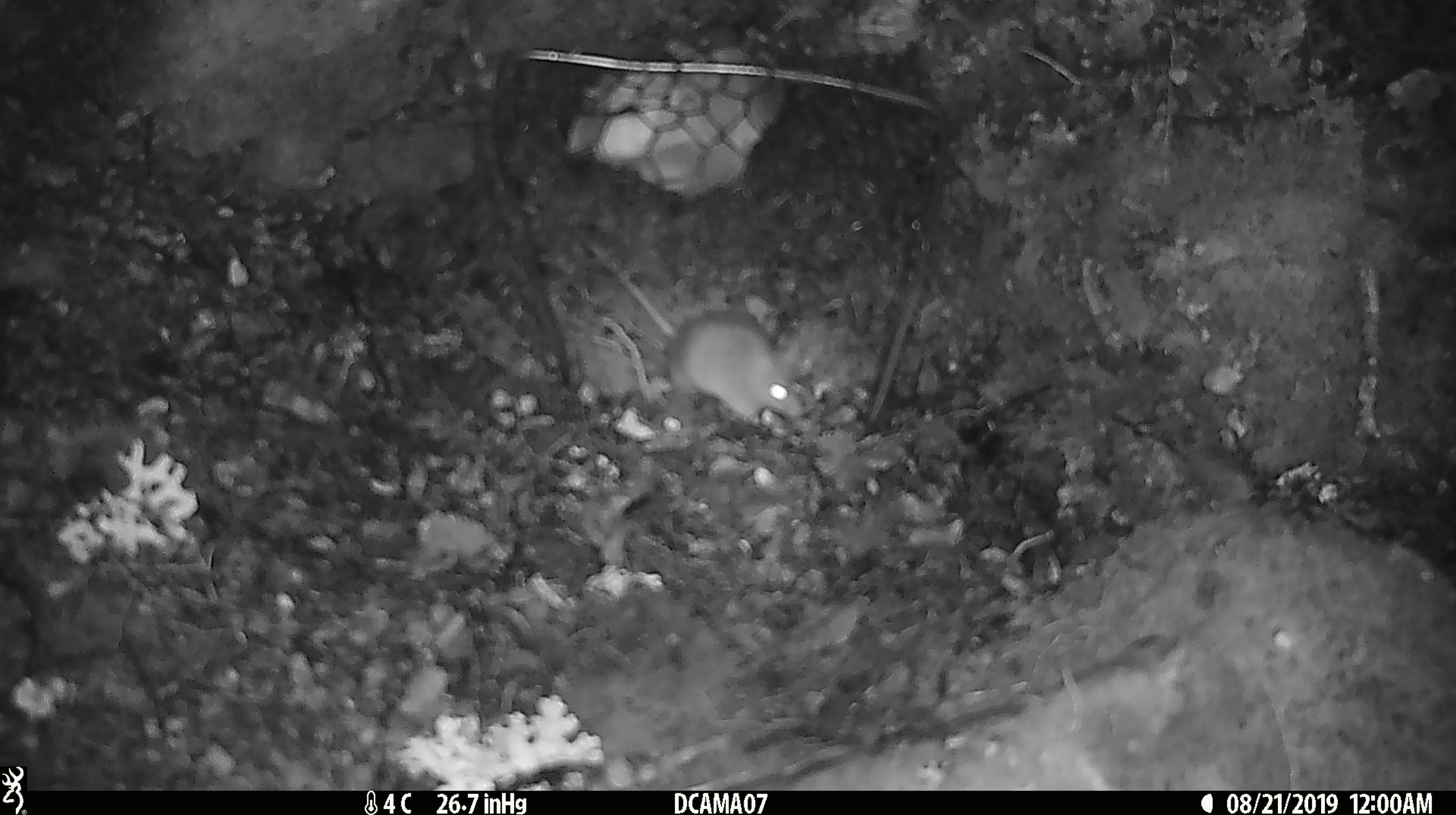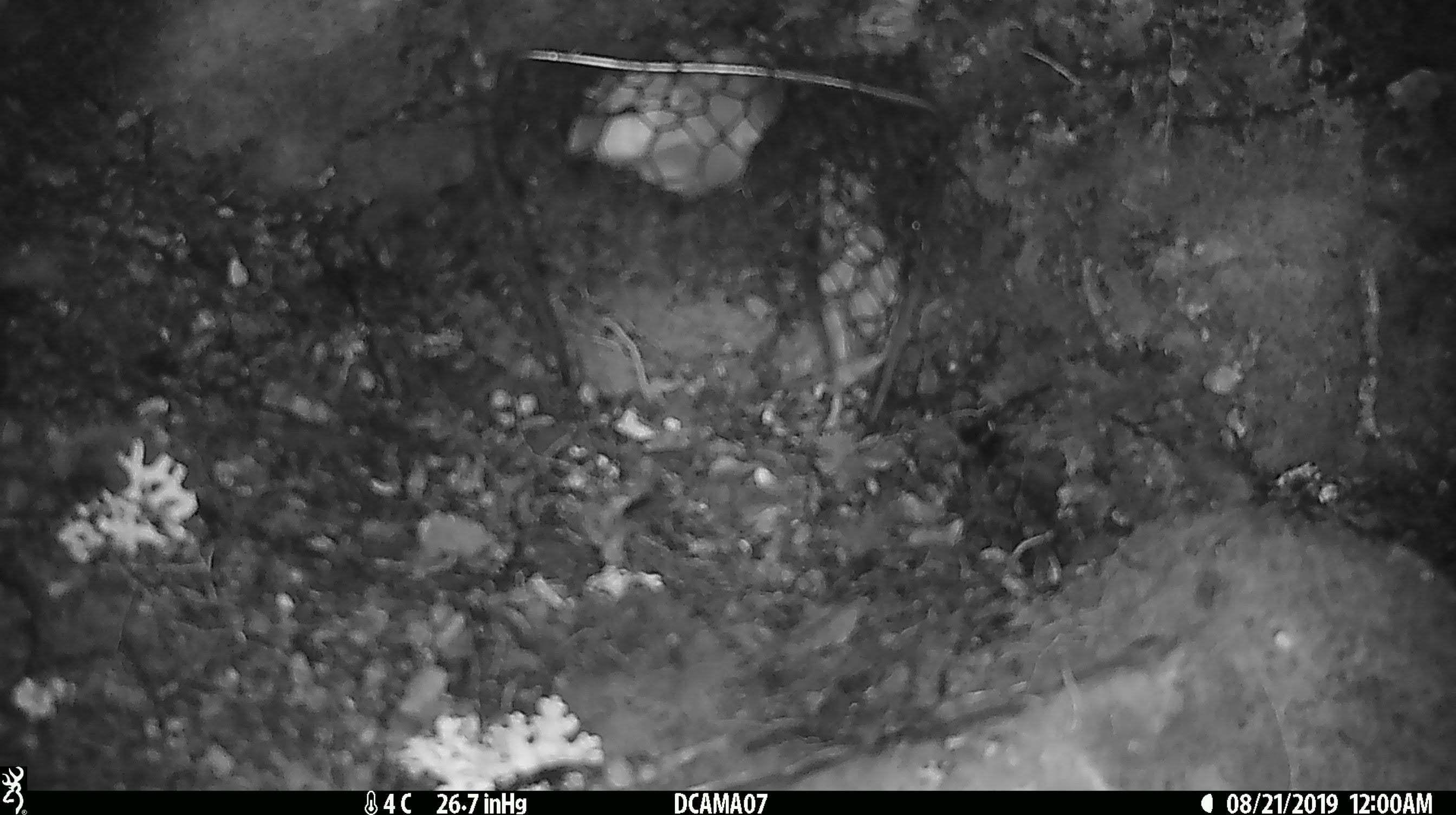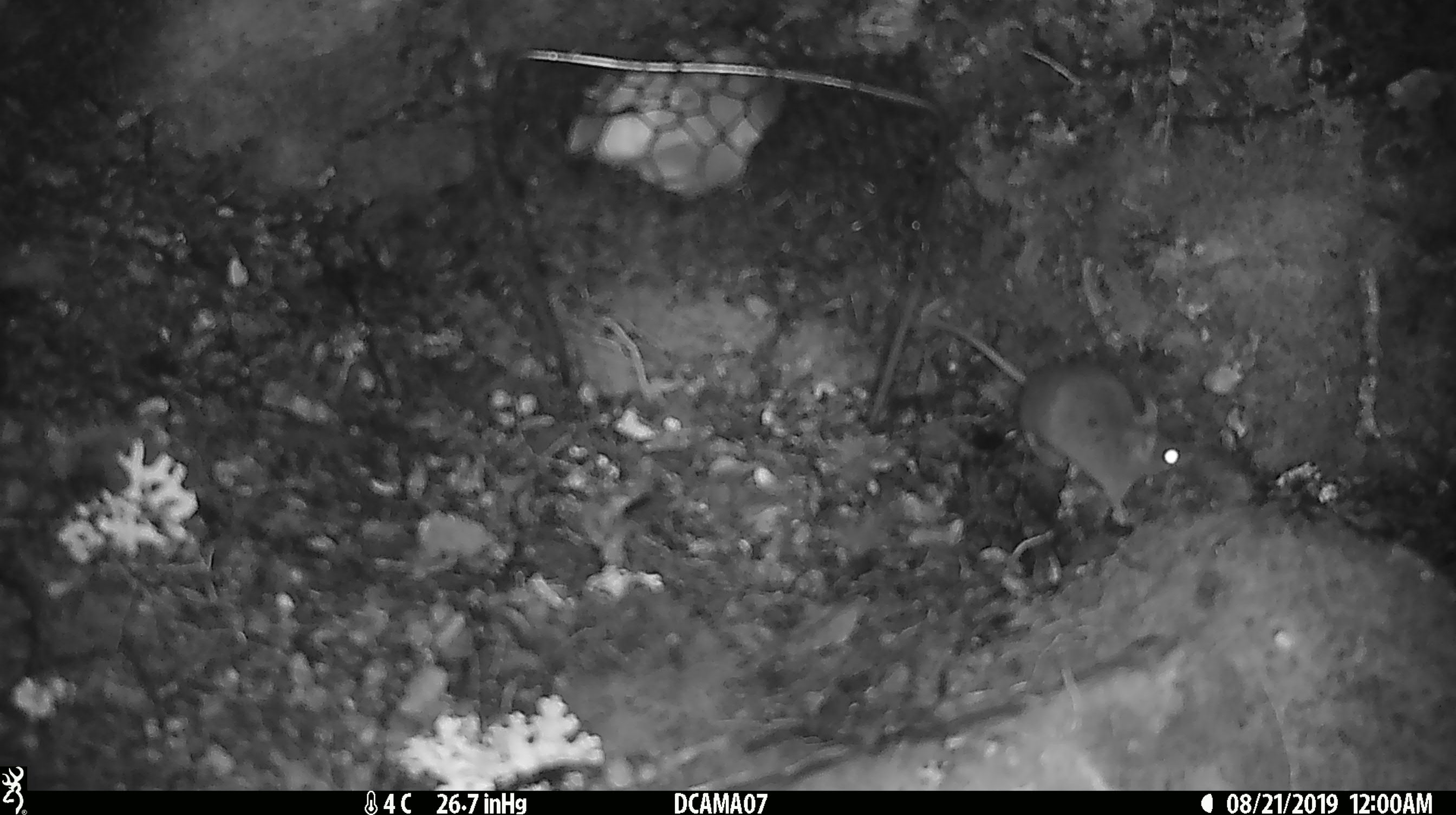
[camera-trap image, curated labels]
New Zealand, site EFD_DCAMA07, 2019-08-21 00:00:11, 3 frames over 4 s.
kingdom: Animalia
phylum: Chordata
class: Mammalia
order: Rodentia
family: Muridae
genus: Mus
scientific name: Mus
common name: mouse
Mouse (Mus).